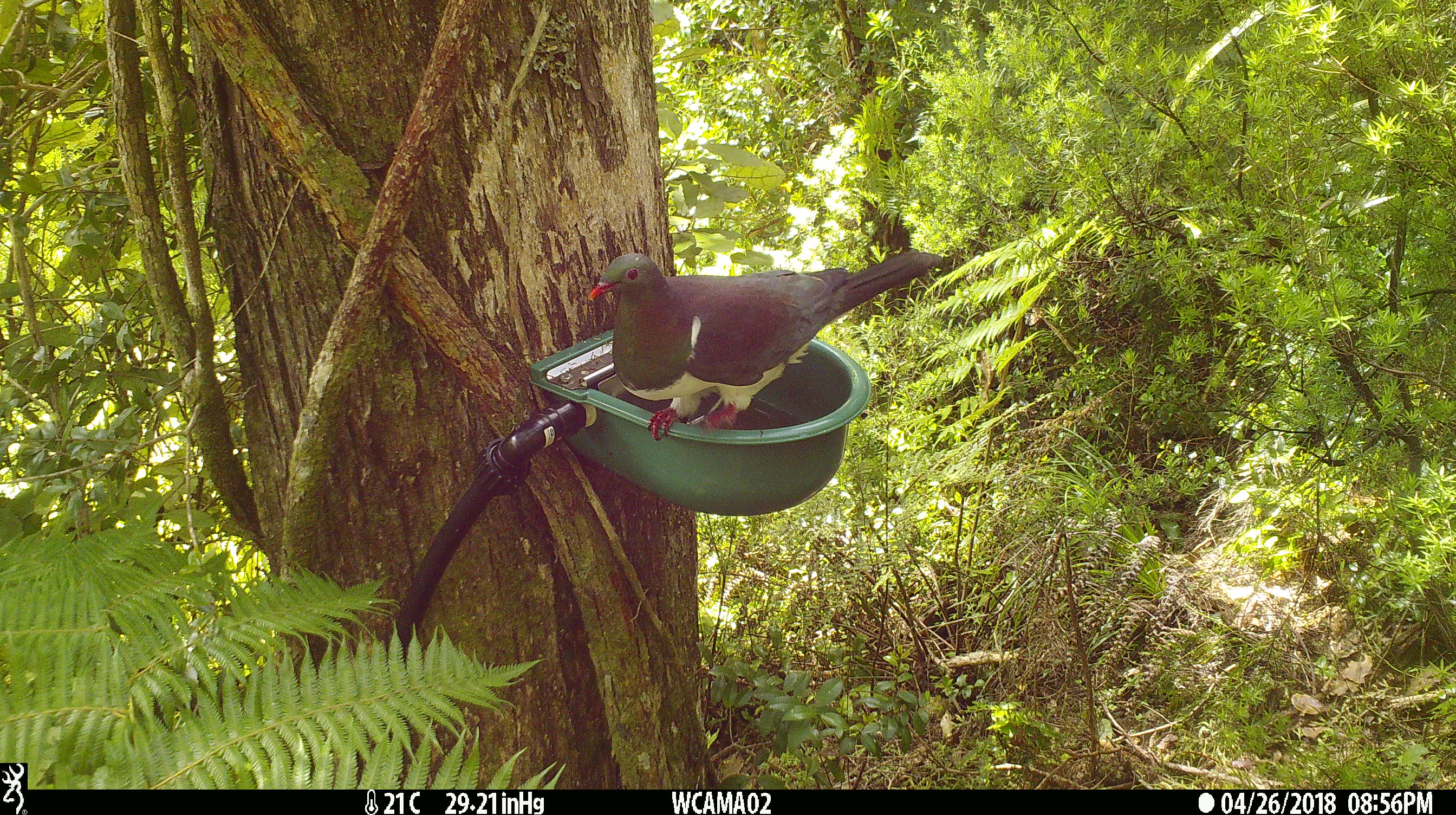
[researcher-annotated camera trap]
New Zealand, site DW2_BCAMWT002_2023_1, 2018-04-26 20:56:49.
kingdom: Animalia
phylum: Chordata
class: Aves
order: Columbiformes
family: Columbidae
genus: Hemiphaga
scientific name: Hemiphaga novaeseelandiae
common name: new zealand pigeon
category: kereru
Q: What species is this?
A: Kereru (new zealand pigeon) (Hemiphaga novaeseelandiae).